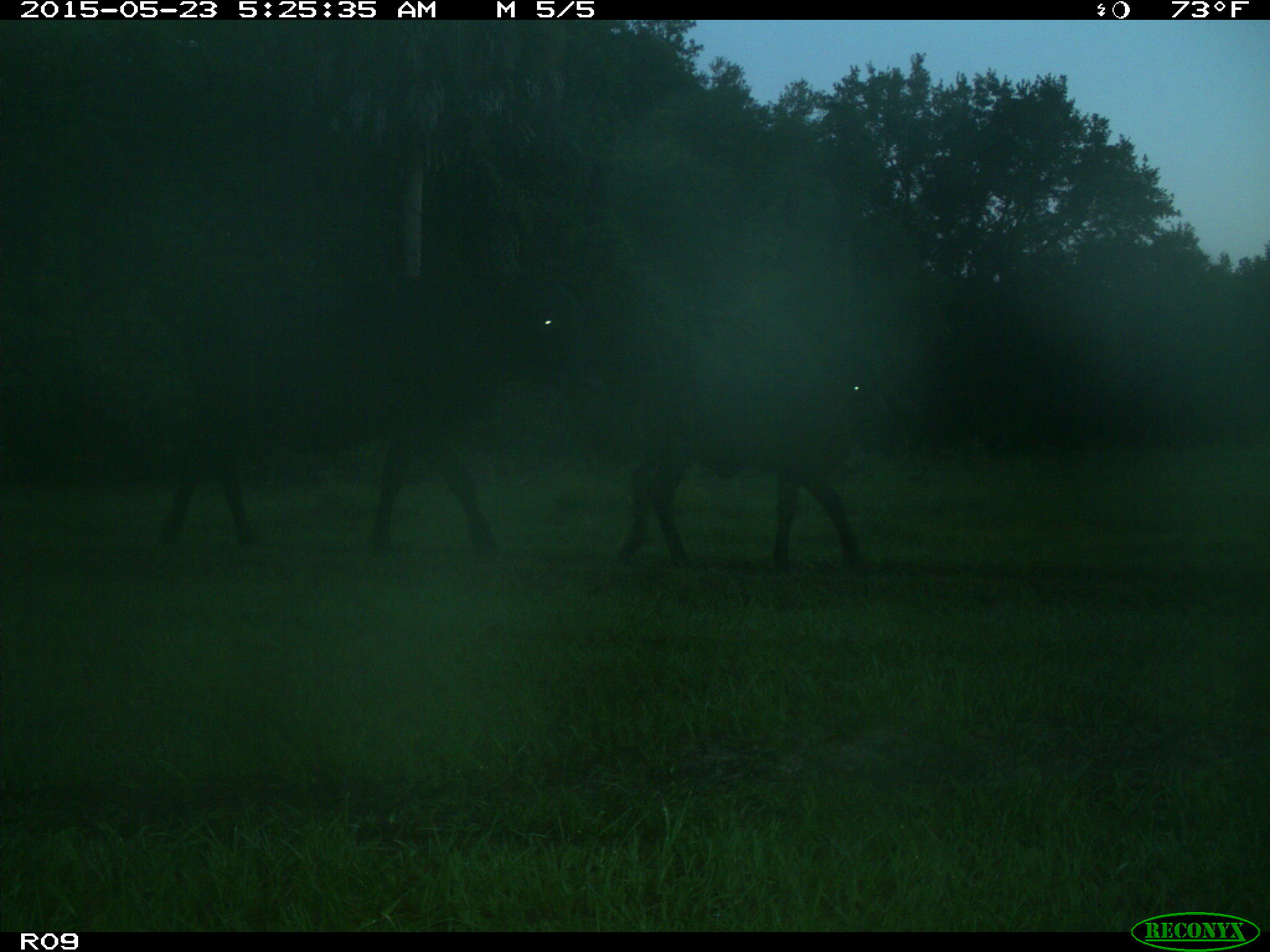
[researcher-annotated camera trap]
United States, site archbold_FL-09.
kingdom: Animalia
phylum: Chordata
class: Mammalia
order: Artiodactyla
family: Bovidae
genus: Bos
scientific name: Bos taurus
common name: domestic cow